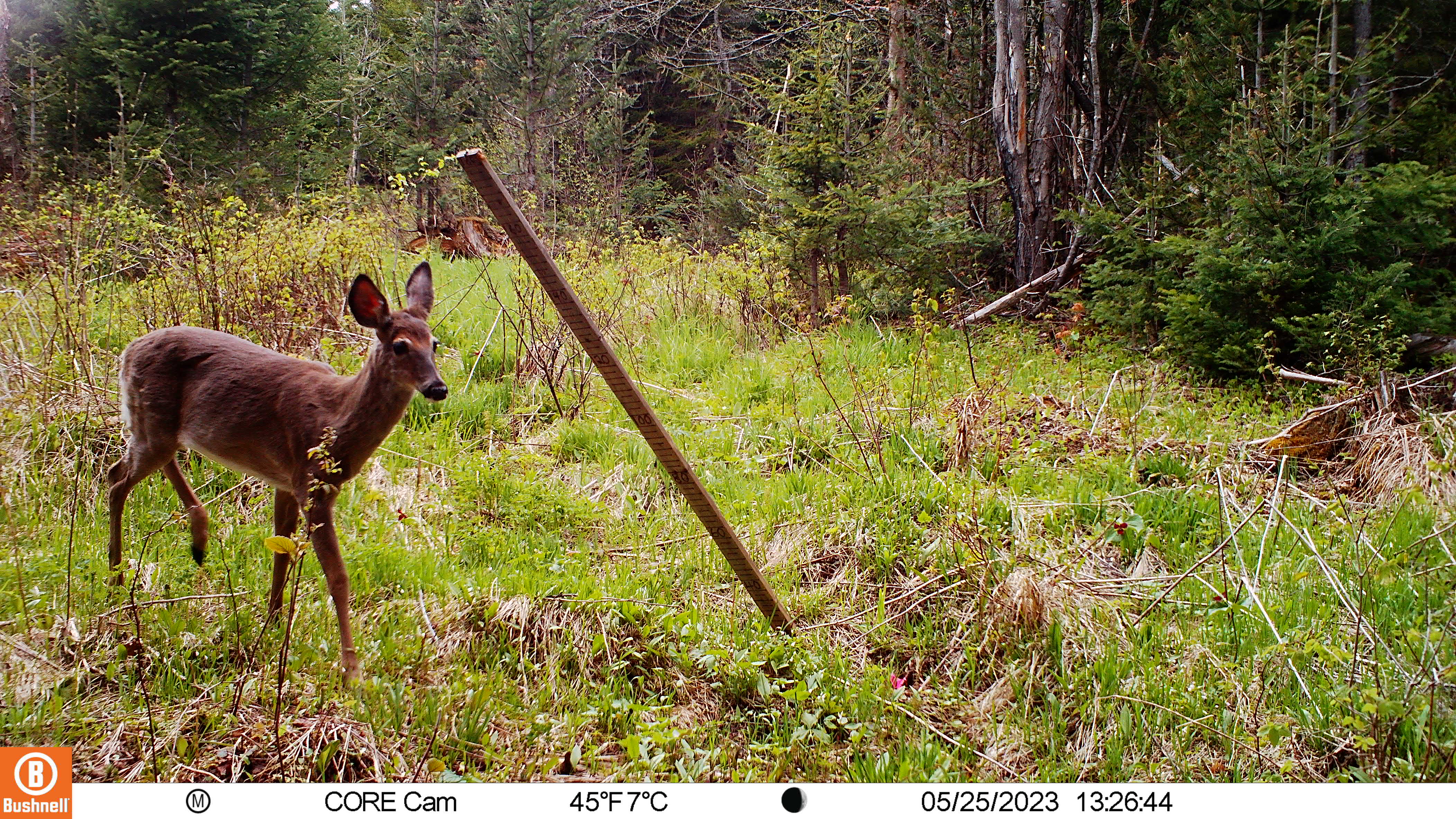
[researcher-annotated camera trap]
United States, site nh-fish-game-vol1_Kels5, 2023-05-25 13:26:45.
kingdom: Animalia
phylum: Chordata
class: Mammalia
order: Artiodactyla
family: Cervidae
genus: Odocoileus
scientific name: Odocoileus virginianus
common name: white-tailed deer